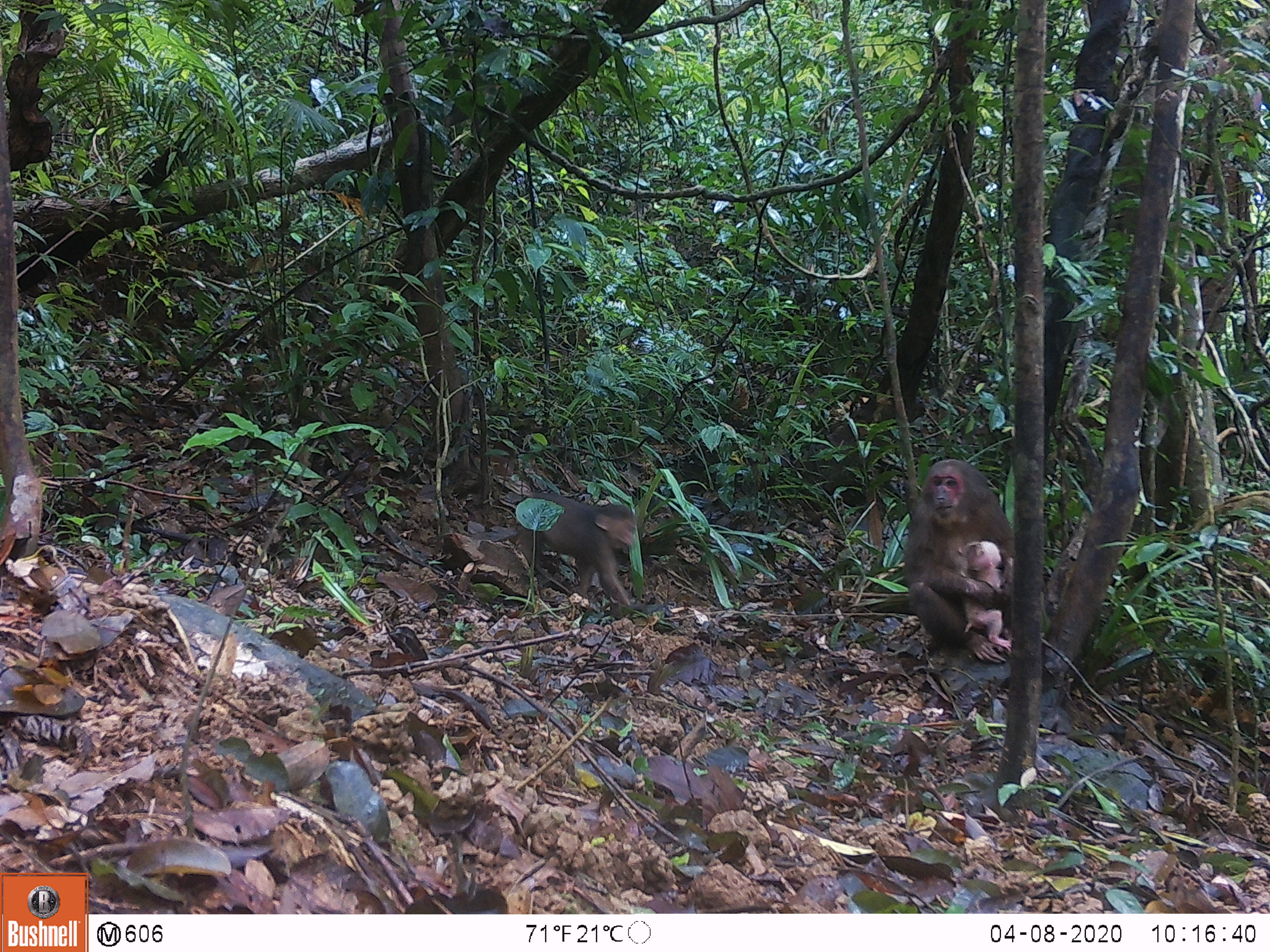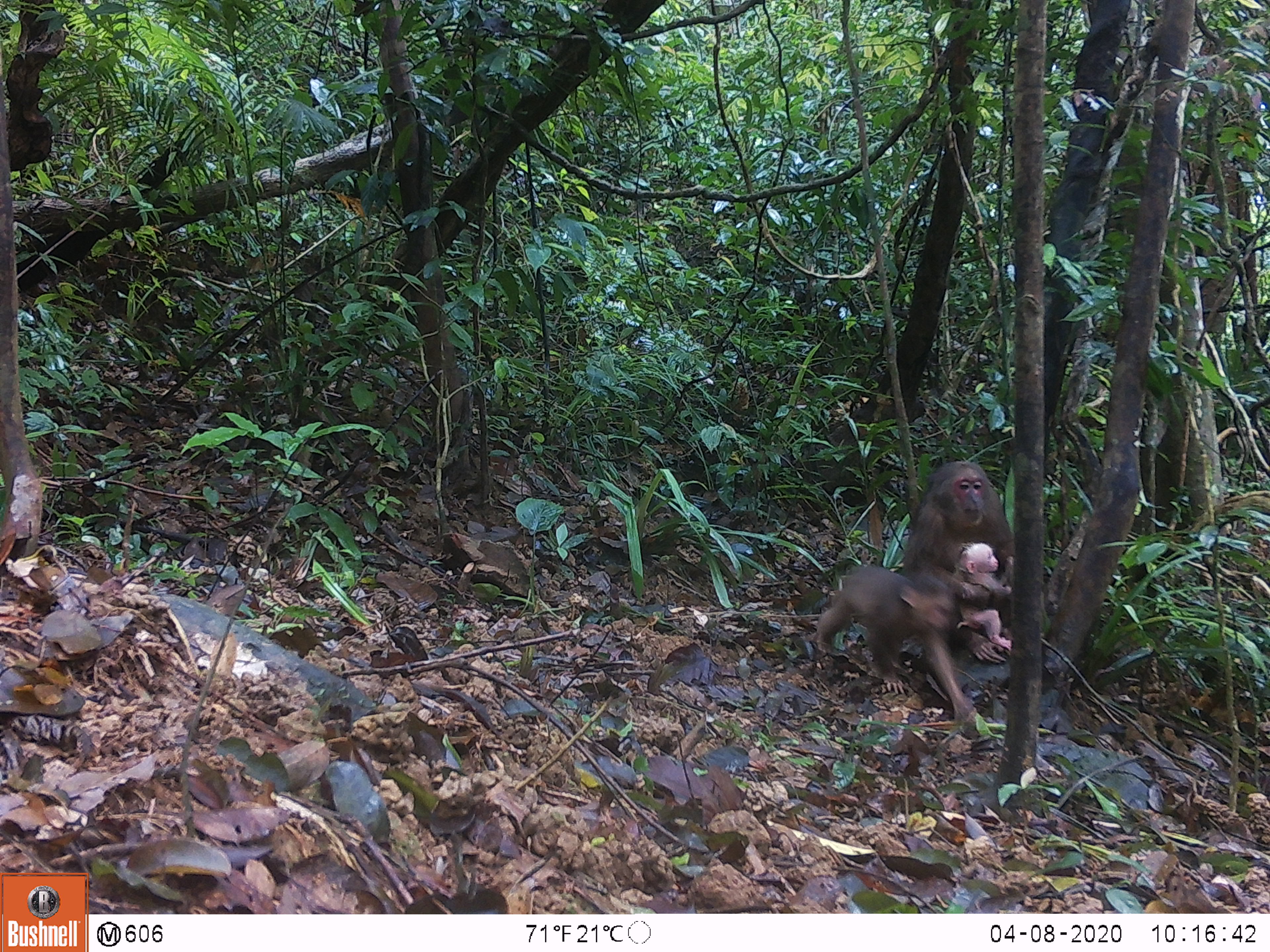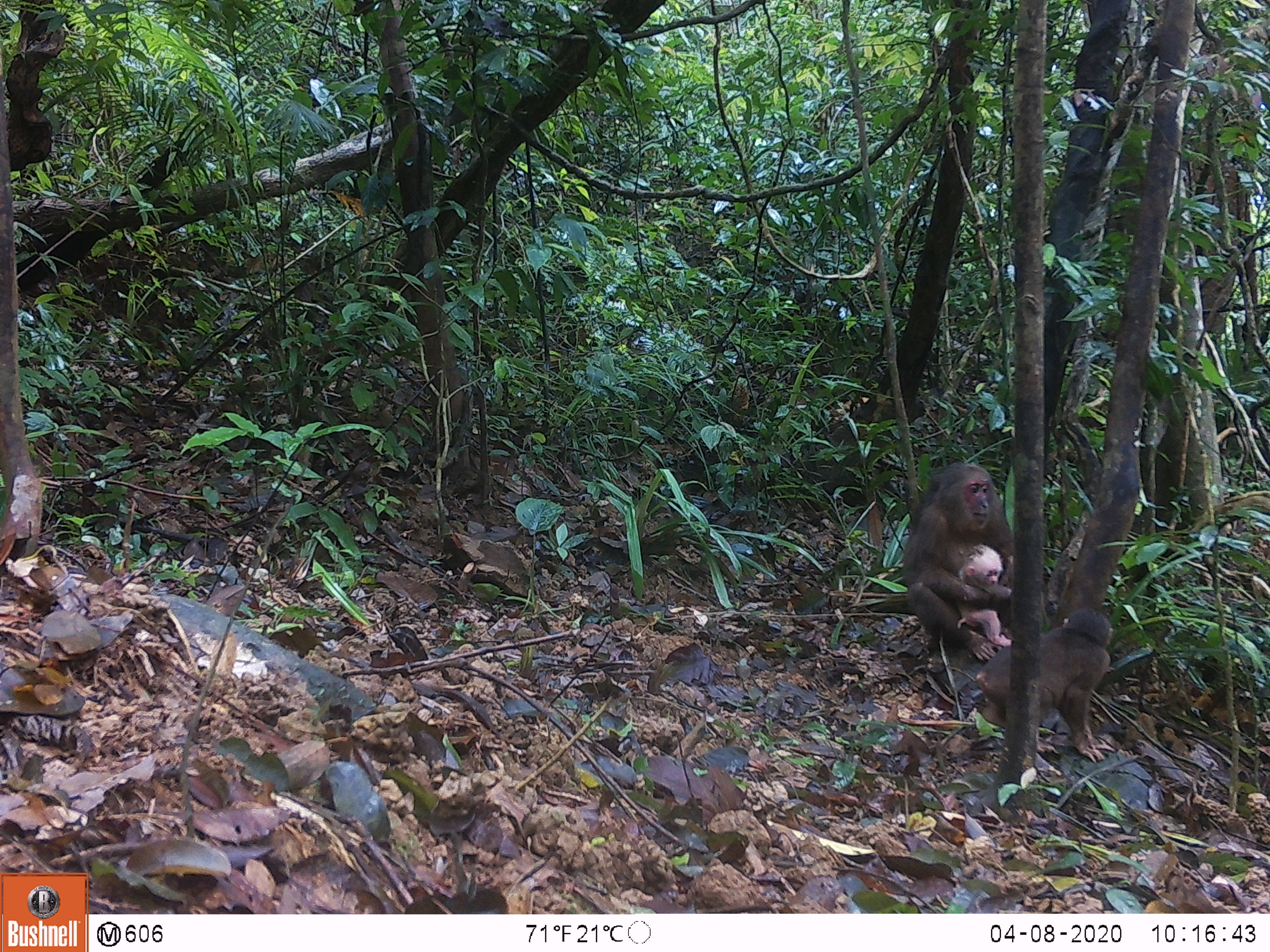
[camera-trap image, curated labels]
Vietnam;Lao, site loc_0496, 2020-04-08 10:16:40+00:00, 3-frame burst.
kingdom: Animalia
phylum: Chordata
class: Mammalia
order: Primates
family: Cercopithecidae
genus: Macaca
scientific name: Macaca arctoides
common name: stump-tailed macaque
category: stump tailed macaque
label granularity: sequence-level